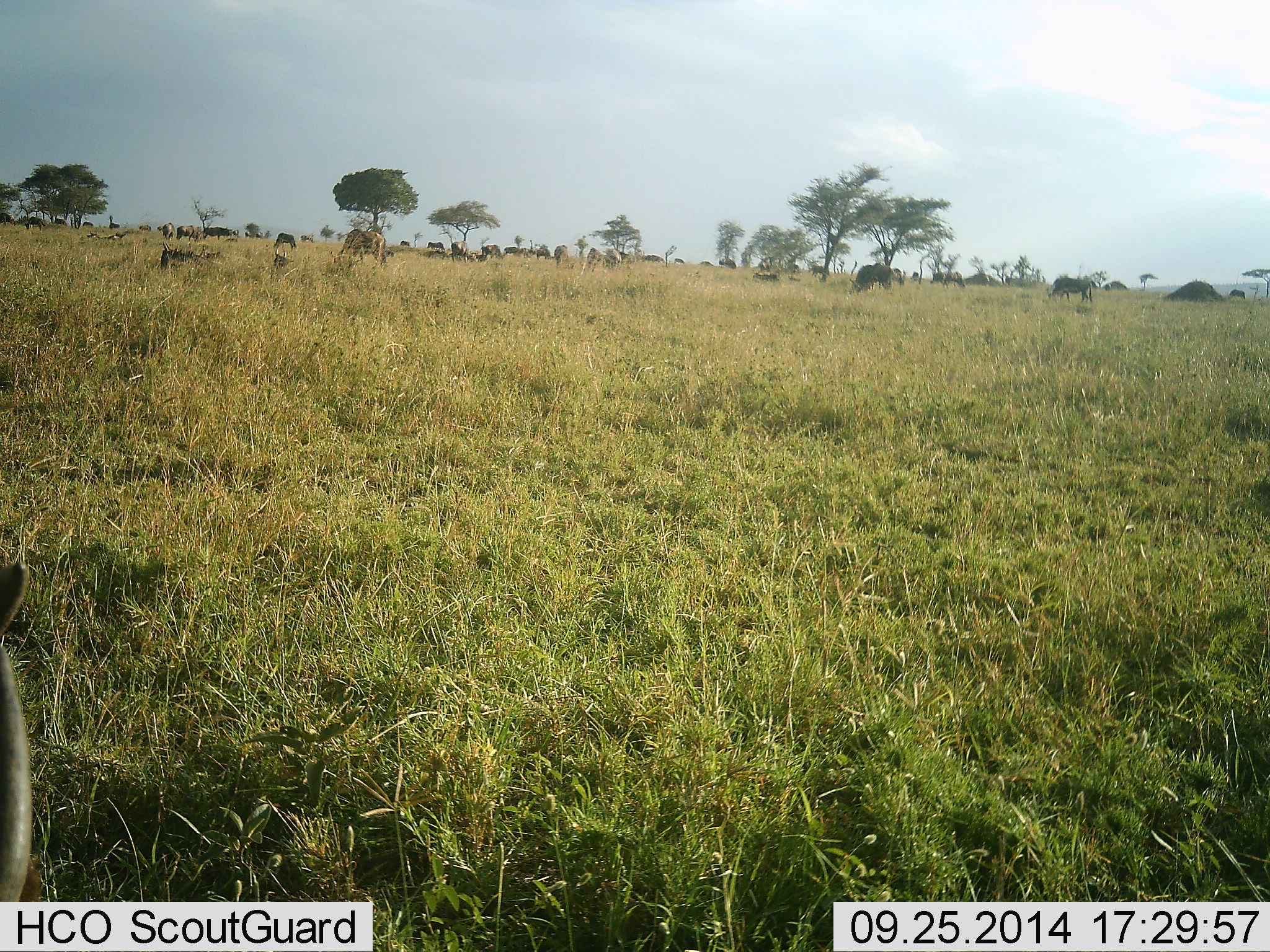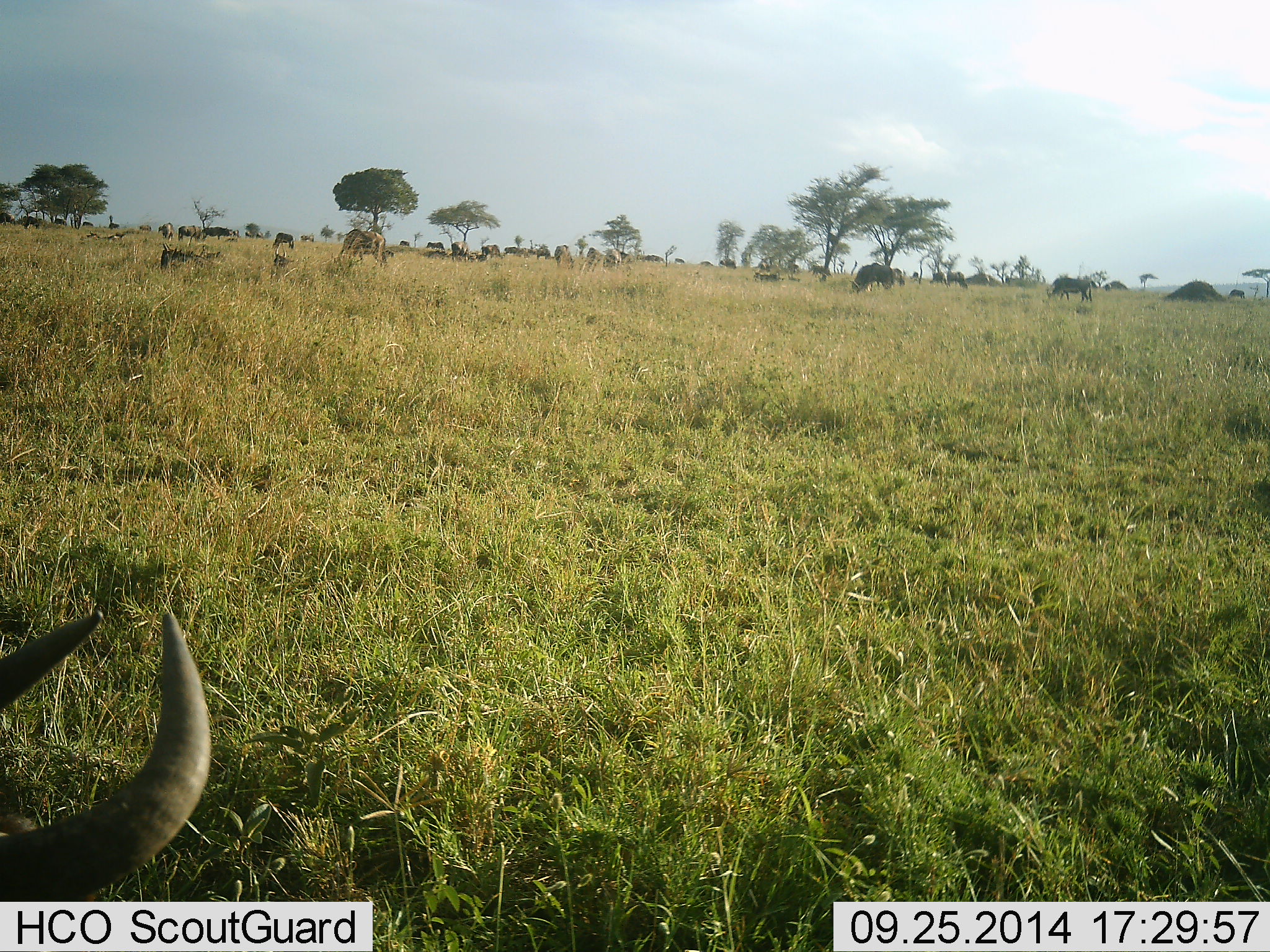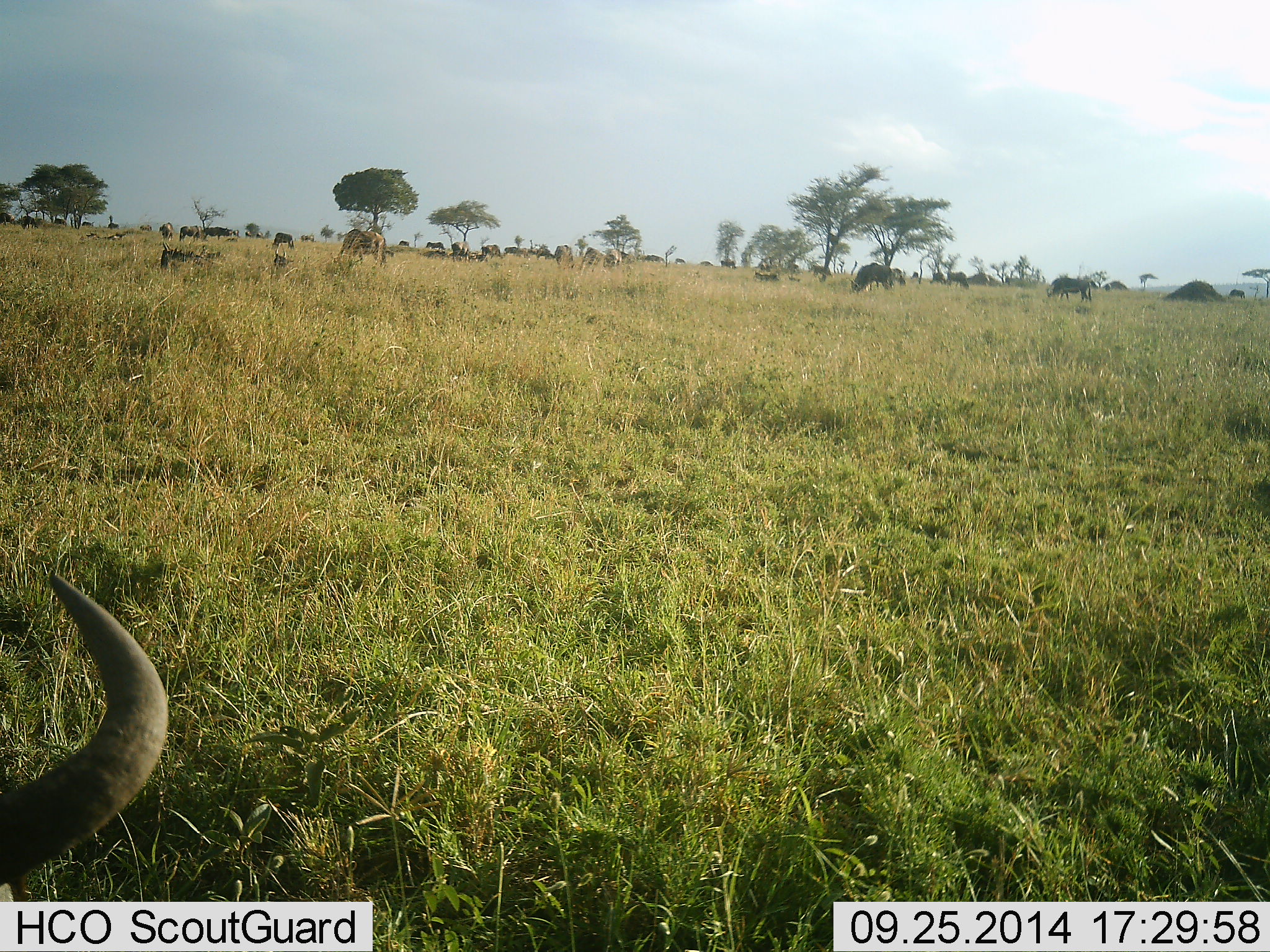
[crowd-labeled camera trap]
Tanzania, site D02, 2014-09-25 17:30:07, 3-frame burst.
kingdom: Animalia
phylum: Chordata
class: Mammalia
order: Artiodactyla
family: Bovidae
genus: Connochaetes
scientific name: Connochaetes taurinus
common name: blue wildebeest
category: wildebeest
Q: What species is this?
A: Wildebeest (blue wildebeest) (Connochaetes taurinus).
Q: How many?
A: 11-50.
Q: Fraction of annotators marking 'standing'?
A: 40%.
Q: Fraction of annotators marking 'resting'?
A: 30%.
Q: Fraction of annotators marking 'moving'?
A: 20%.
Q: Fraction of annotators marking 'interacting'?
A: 0%.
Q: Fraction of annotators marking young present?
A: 0%.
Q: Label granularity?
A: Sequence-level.